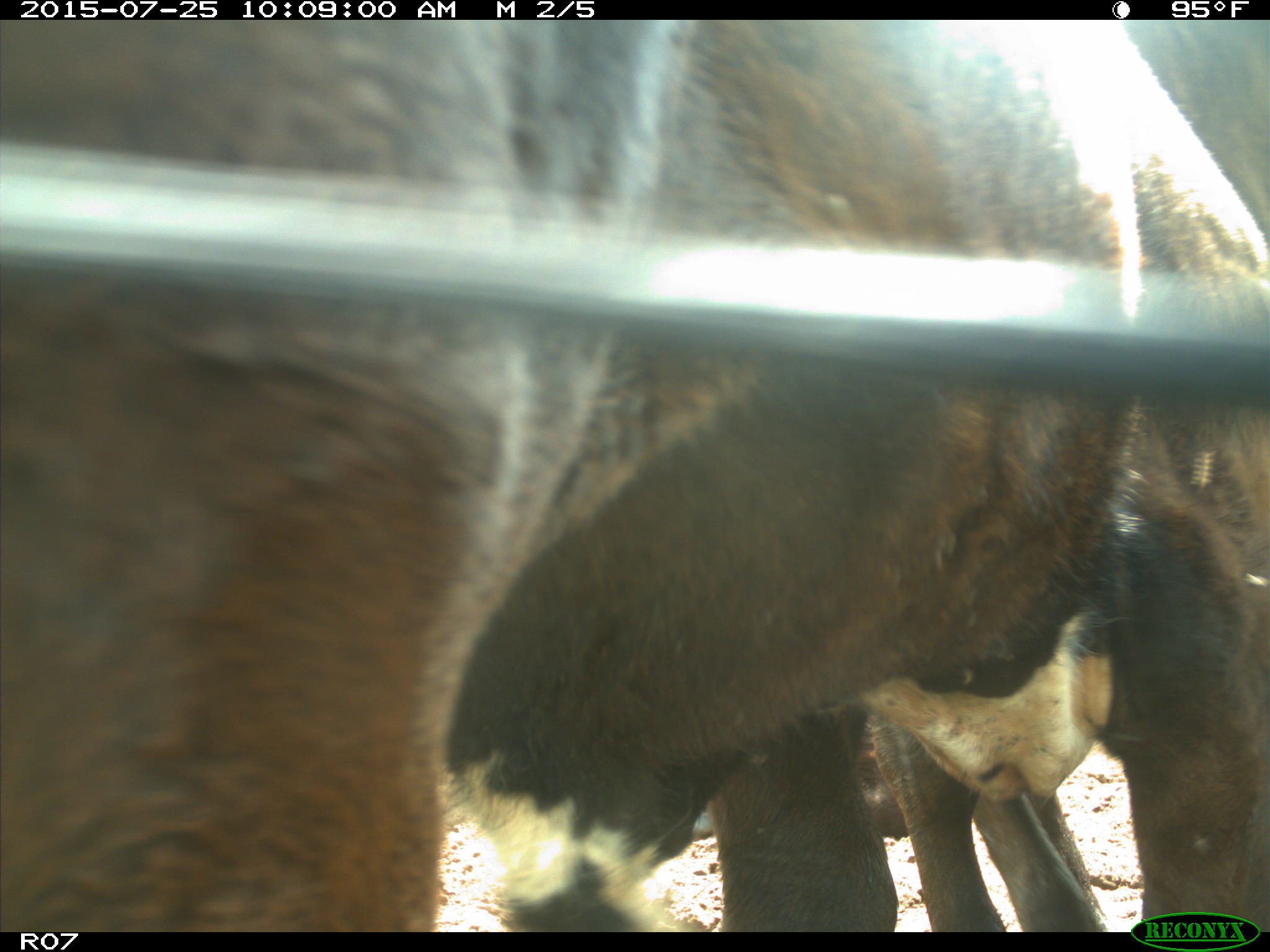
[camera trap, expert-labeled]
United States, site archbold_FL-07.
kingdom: Animalia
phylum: Chordata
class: Mammalia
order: Artiodactyla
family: Bovidae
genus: Bos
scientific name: Bos taurus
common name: domestic cow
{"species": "Bos taurus (domestic cow)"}